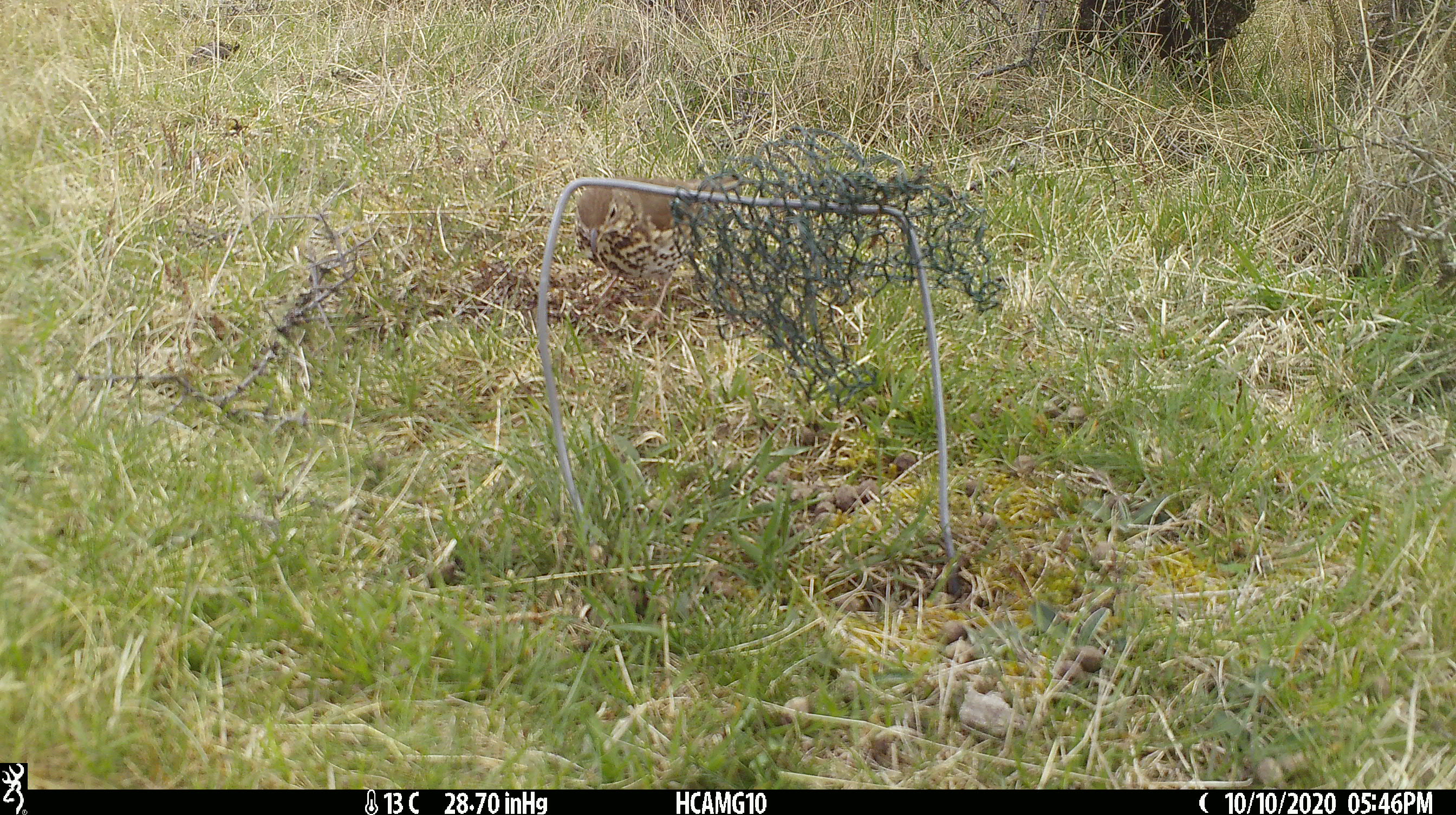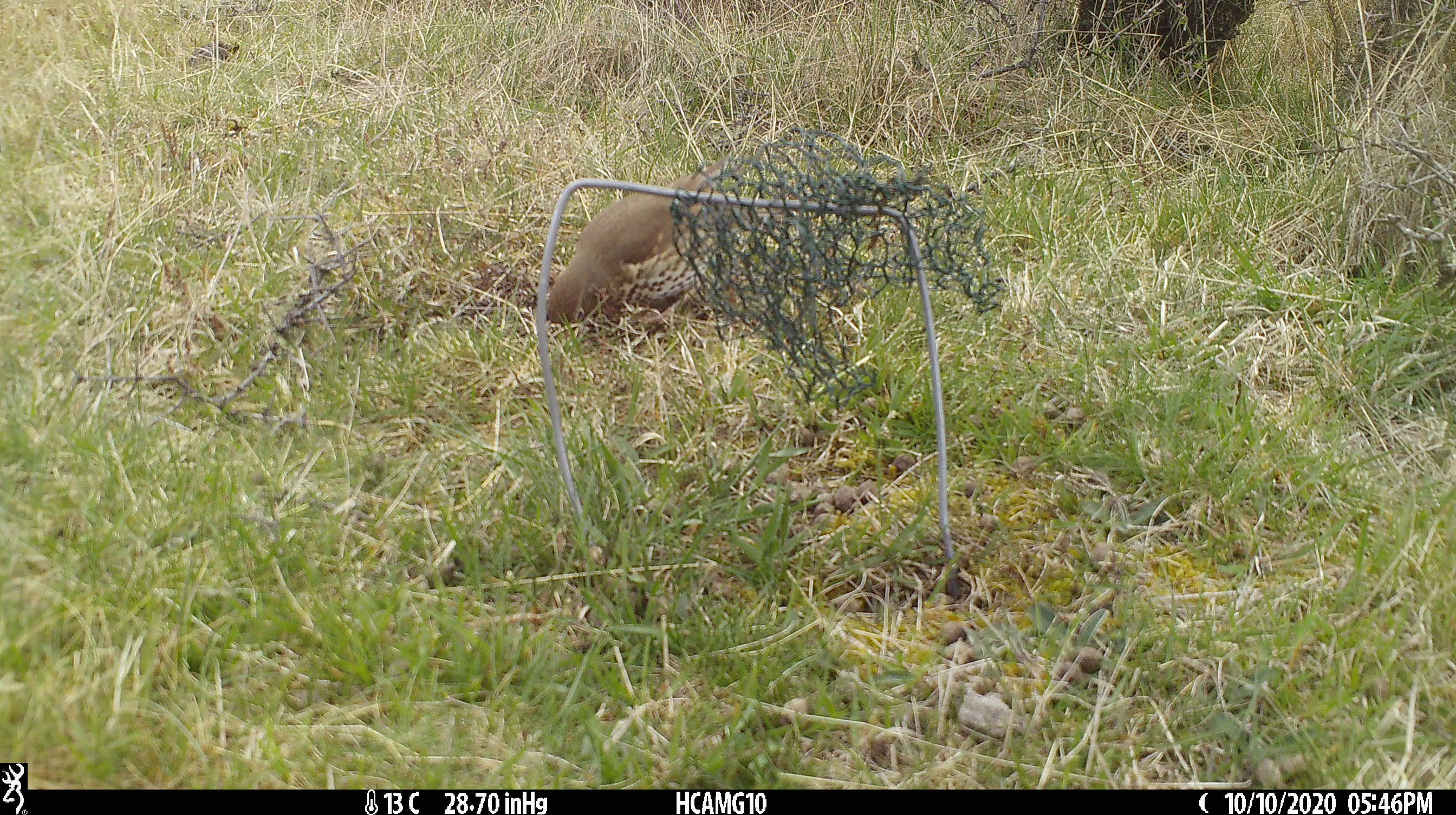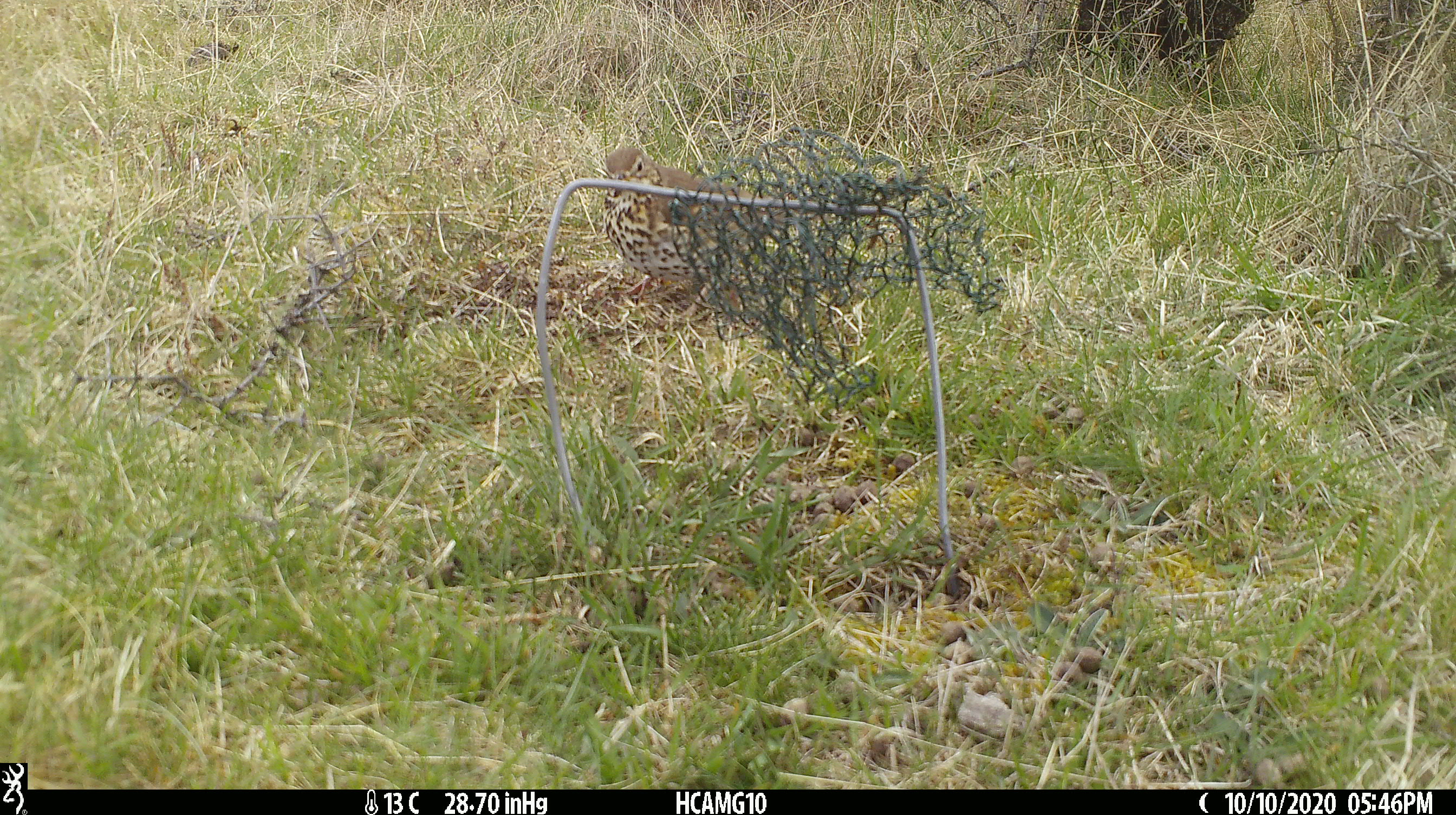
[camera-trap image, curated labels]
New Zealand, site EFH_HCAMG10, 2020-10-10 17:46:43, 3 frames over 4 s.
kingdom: Animalia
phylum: Chordata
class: Aves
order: Passeriformes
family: Turdidae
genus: Turdus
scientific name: Turdus philomelos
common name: song thrush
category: thrush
Thrush (song thrush) (Turdus philomelos).